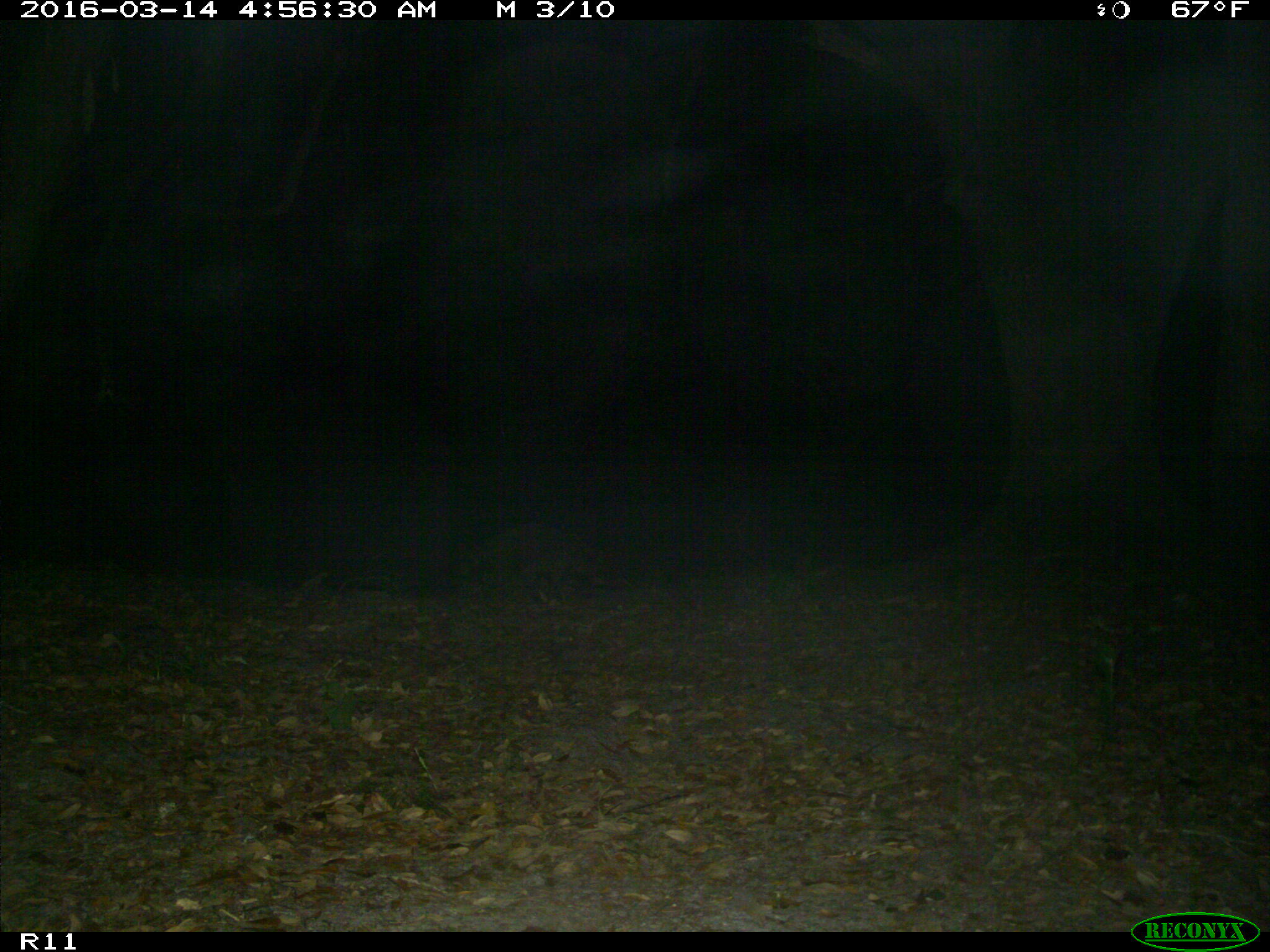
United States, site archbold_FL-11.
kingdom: Animalia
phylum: Chordata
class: Mammalia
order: Carnivora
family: Procyonidae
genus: Procyon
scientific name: Procyon lotor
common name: common raccoon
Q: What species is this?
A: Procyon lotor (common raccoon).